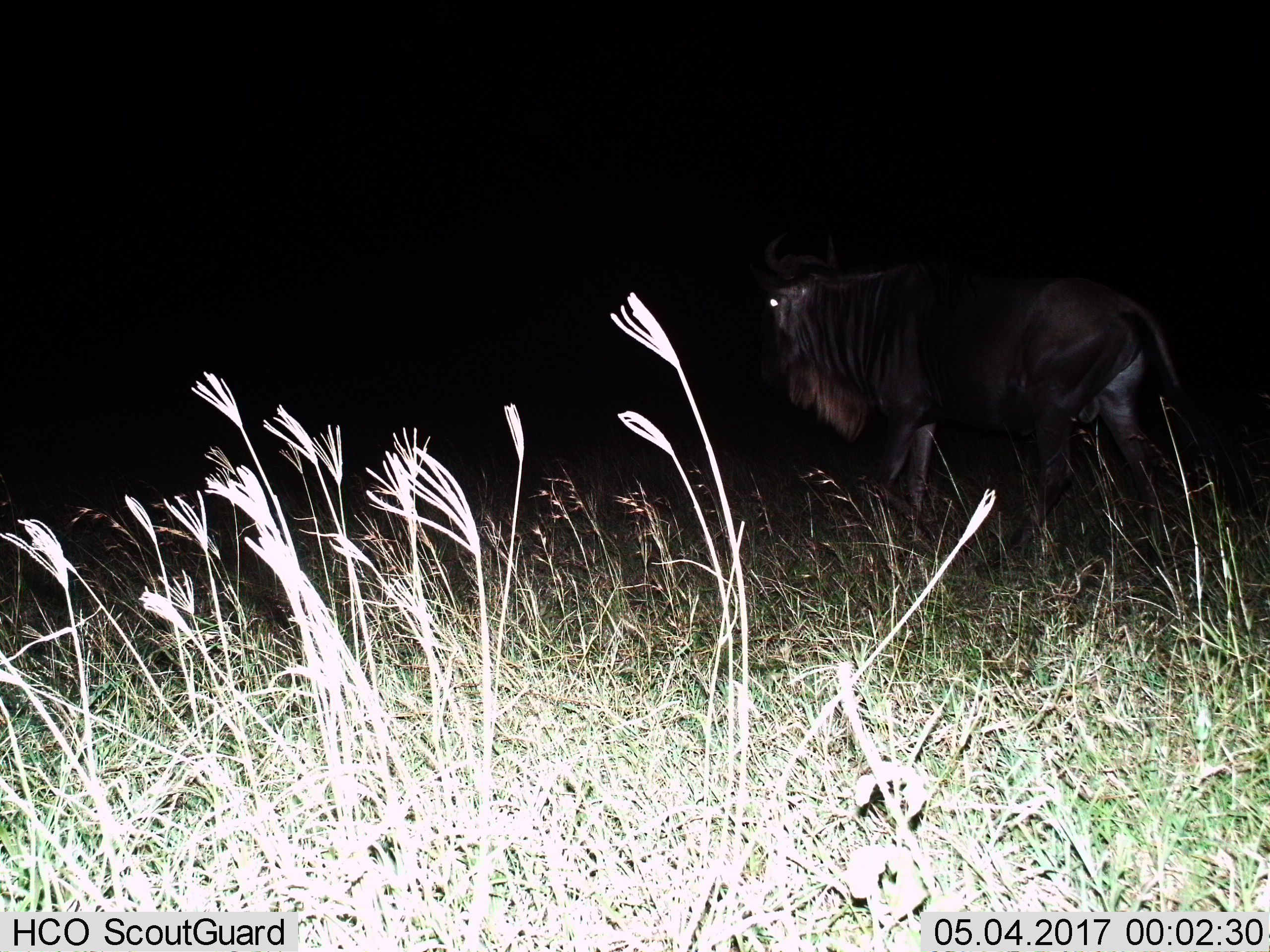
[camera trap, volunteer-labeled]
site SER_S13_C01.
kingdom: Animalia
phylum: Chordata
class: Mammalia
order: Artiodactyla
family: Bovidae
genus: Connochaetes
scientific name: Connochaetes taurinus taurinus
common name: blue wildebeest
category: wildebeestblue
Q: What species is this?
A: Wildebeestblue (blue wildebeest) (Connochaetes taurinus taurinus).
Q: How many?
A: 1.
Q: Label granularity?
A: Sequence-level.